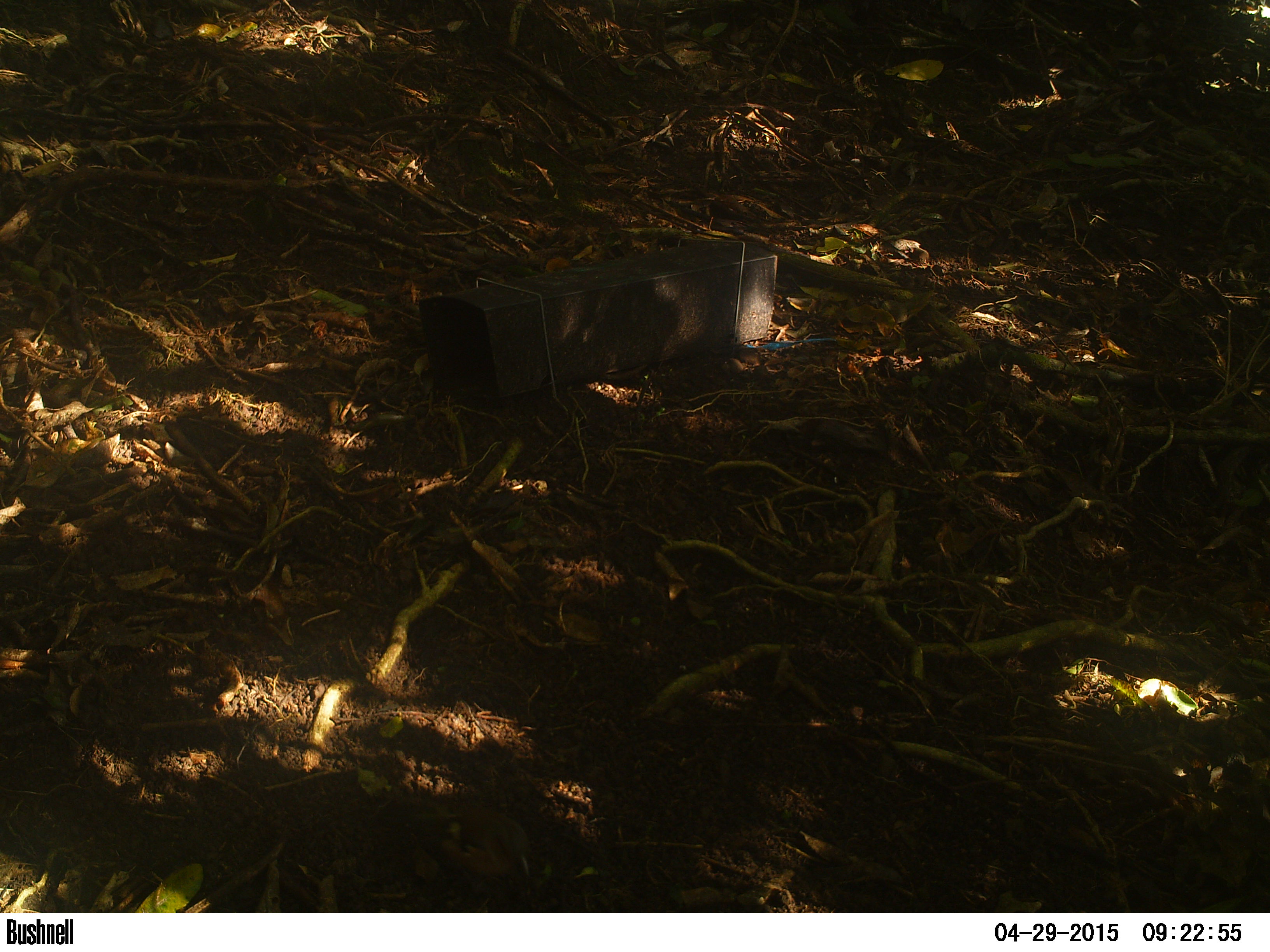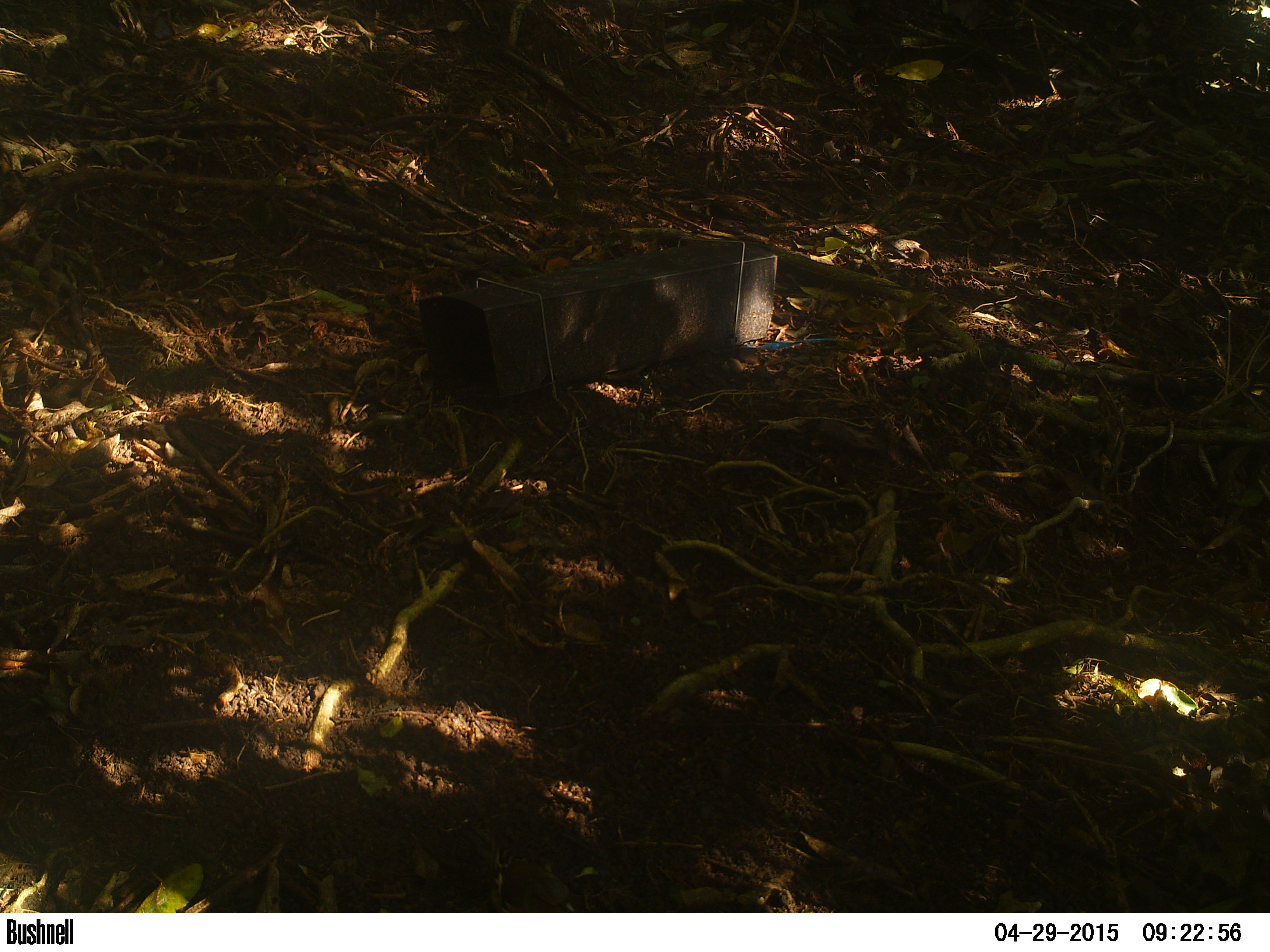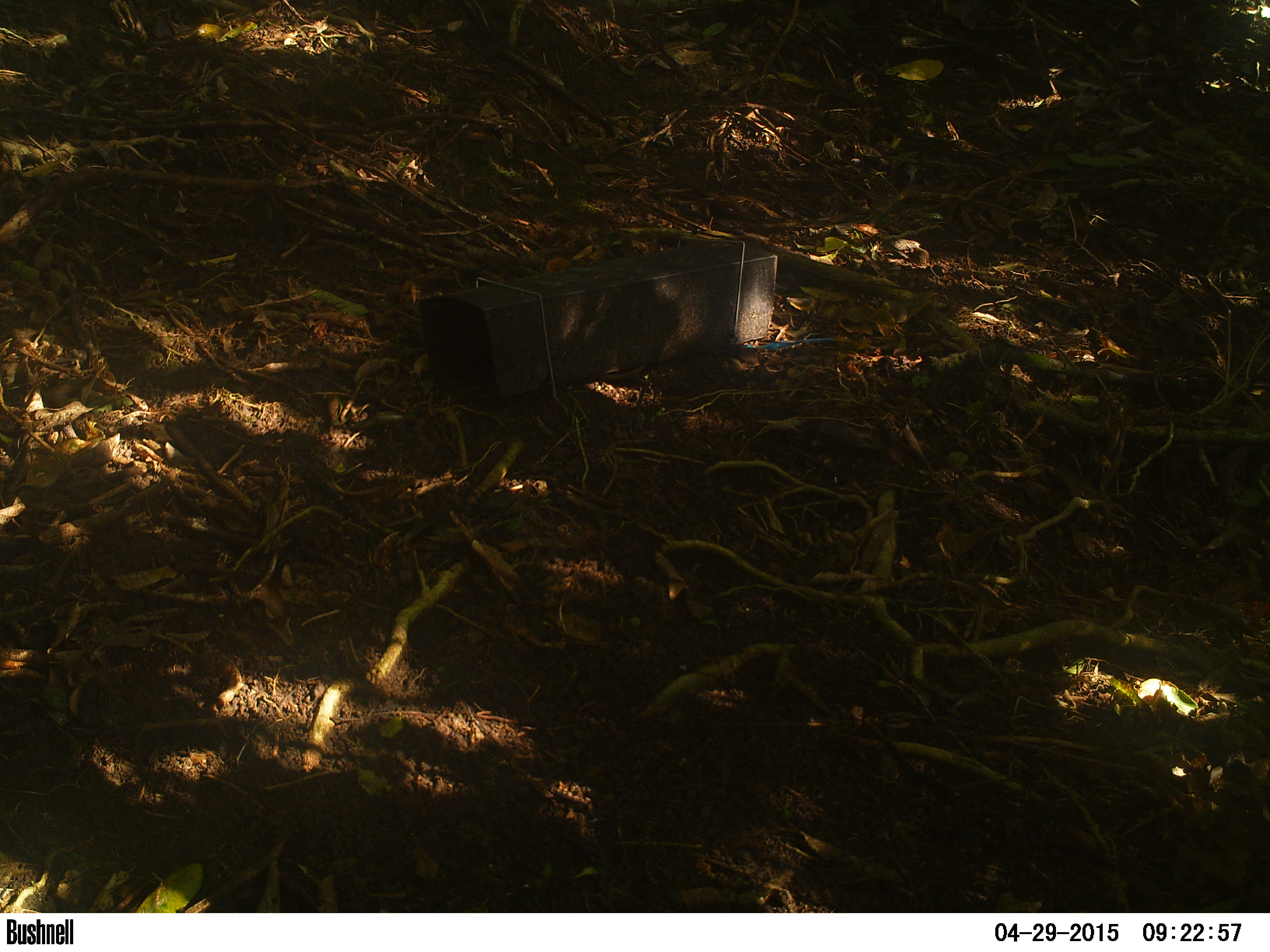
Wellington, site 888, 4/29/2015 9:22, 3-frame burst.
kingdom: Animalia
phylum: Chordata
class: Aves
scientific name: Aves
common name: bird